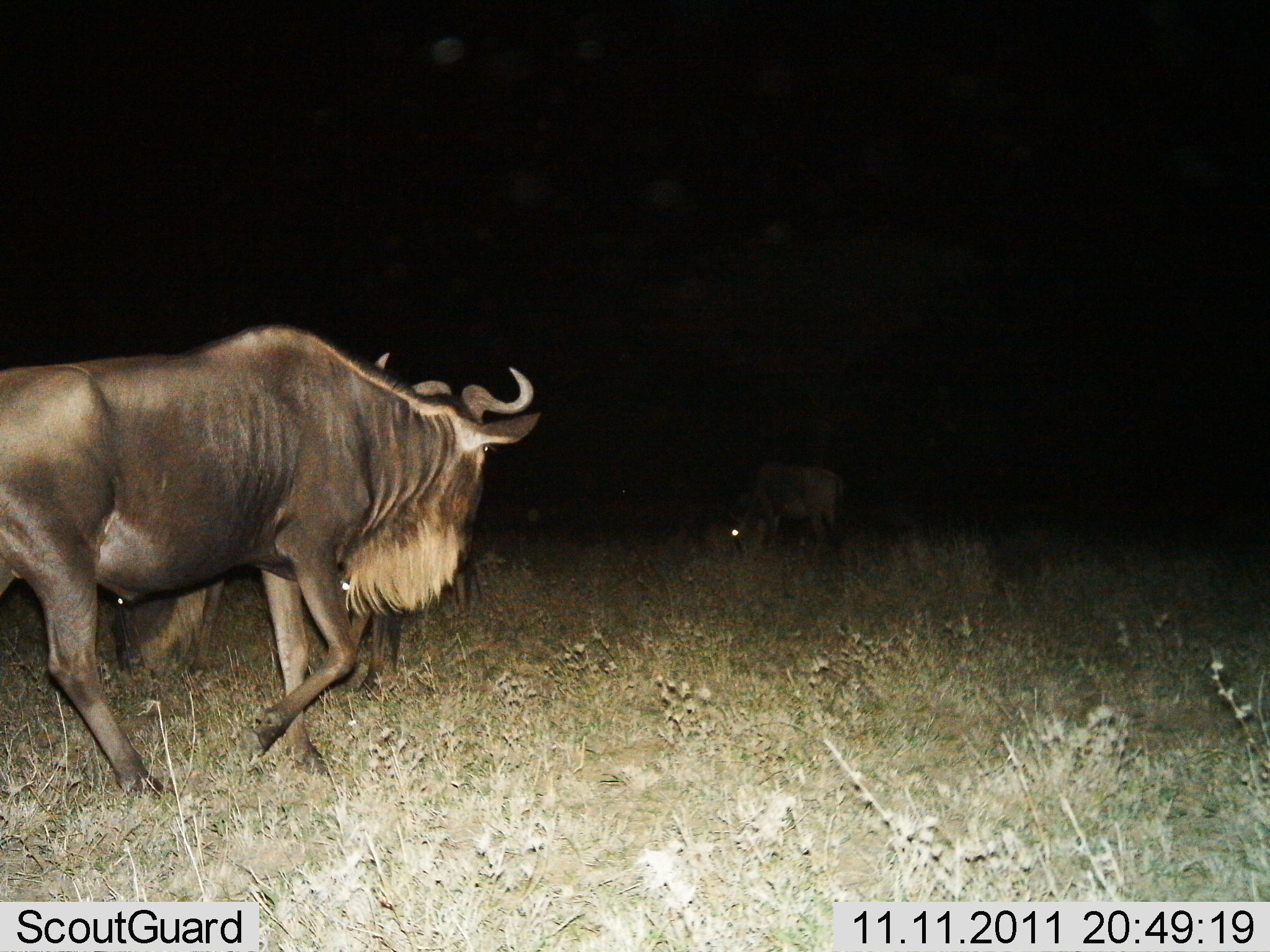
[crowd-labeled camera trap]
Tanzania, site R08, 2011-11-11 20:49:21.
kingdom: Animalia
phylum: Chordata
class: Mammalia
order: Artiodactyla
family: Bovidae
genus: Connochaetes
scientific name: Connochaetes taurinus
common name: blue wildebeest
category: wildebeest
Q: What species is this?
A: Wildebeest (blue wildebeest) (Connochaetes taurinus).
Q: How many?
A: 2.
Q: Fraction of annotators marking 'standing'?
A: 27%.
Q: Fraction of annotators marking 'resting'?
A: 0%.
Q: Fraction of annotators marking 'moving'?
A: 82%.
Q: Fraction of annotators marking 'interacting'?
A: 0%.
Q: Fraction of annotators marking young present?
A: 0%.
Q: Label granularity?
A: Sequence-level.